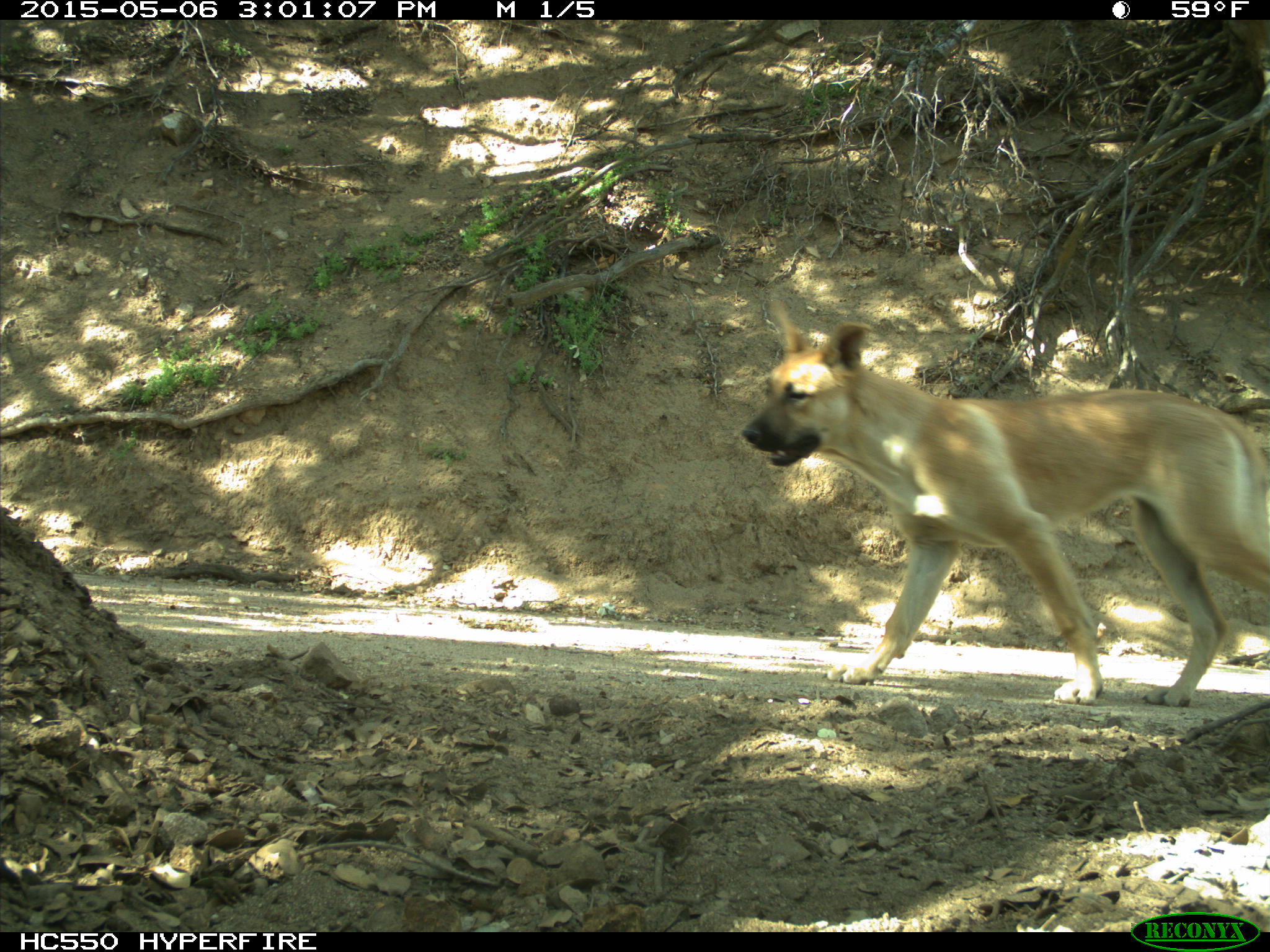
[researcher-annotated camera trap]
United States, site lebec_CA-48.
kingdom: Animalia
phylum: Chordata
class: Mammalia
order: Carnivora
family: Canidae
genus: Canis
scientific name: Canis familiaris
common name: domestic dog